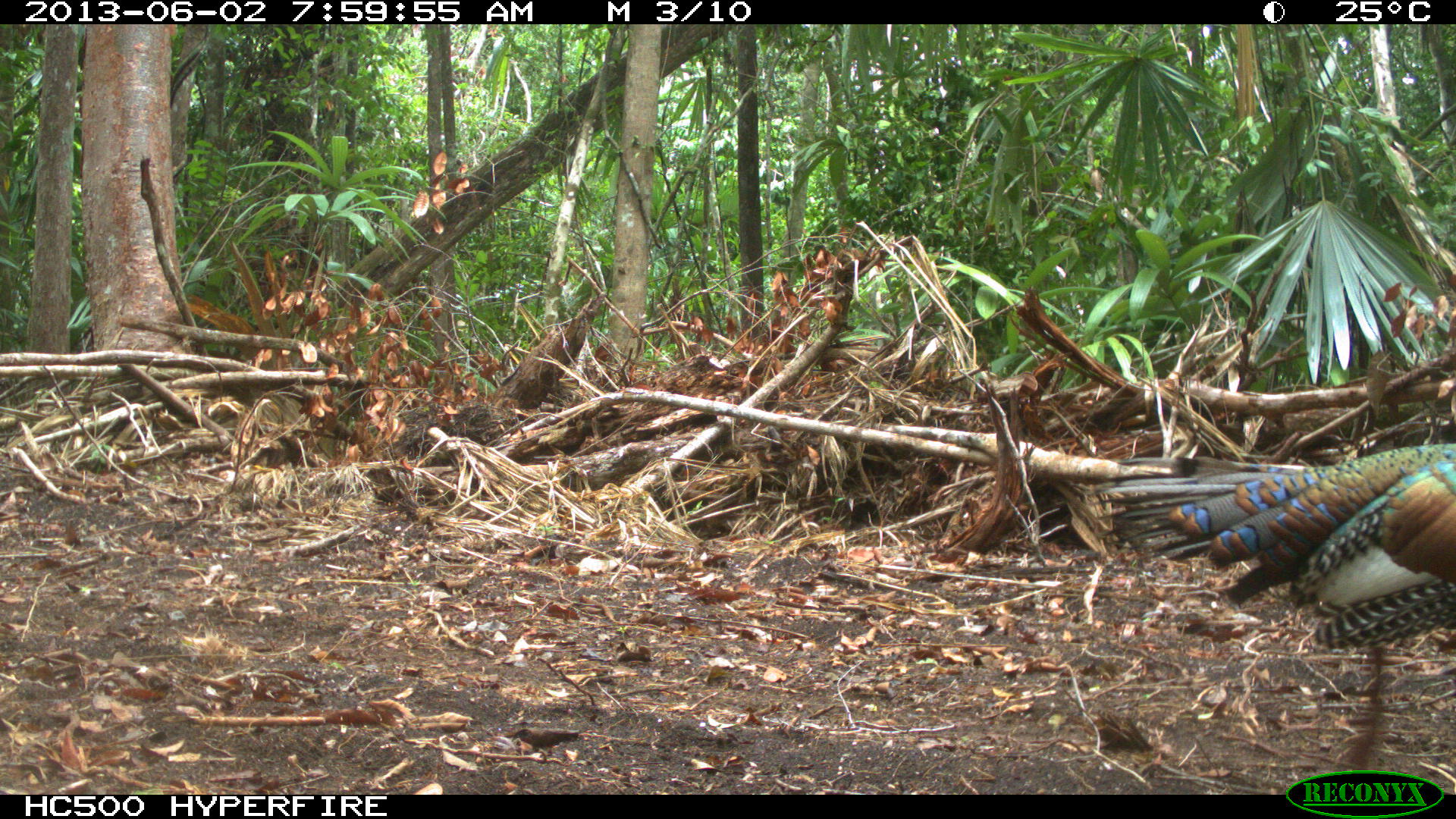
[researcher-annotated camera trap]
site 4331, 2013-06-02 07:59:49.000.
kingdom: Animalia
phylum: Chordata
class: Aves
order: Galliformes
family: Phasianidae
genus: Meleagris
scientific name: Meleagris ocellata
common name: ocellated turkey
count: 1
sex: male